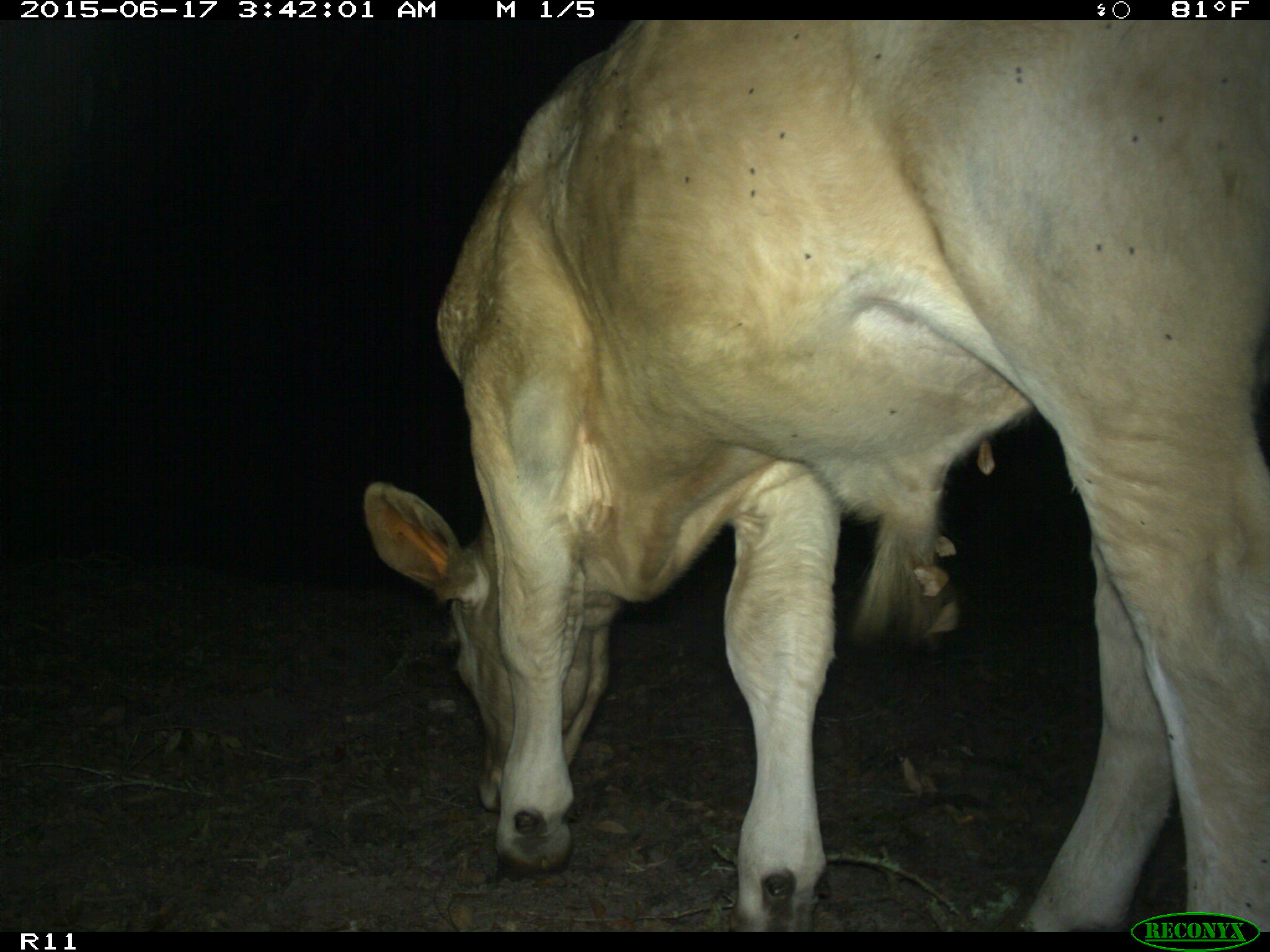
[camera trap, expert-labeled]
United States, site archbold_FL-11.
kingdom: Animalia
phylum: Chordata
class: Mammalia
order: Artiodactyla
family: Bovidae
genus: Bos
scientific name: Bos taurus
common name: domestic cow